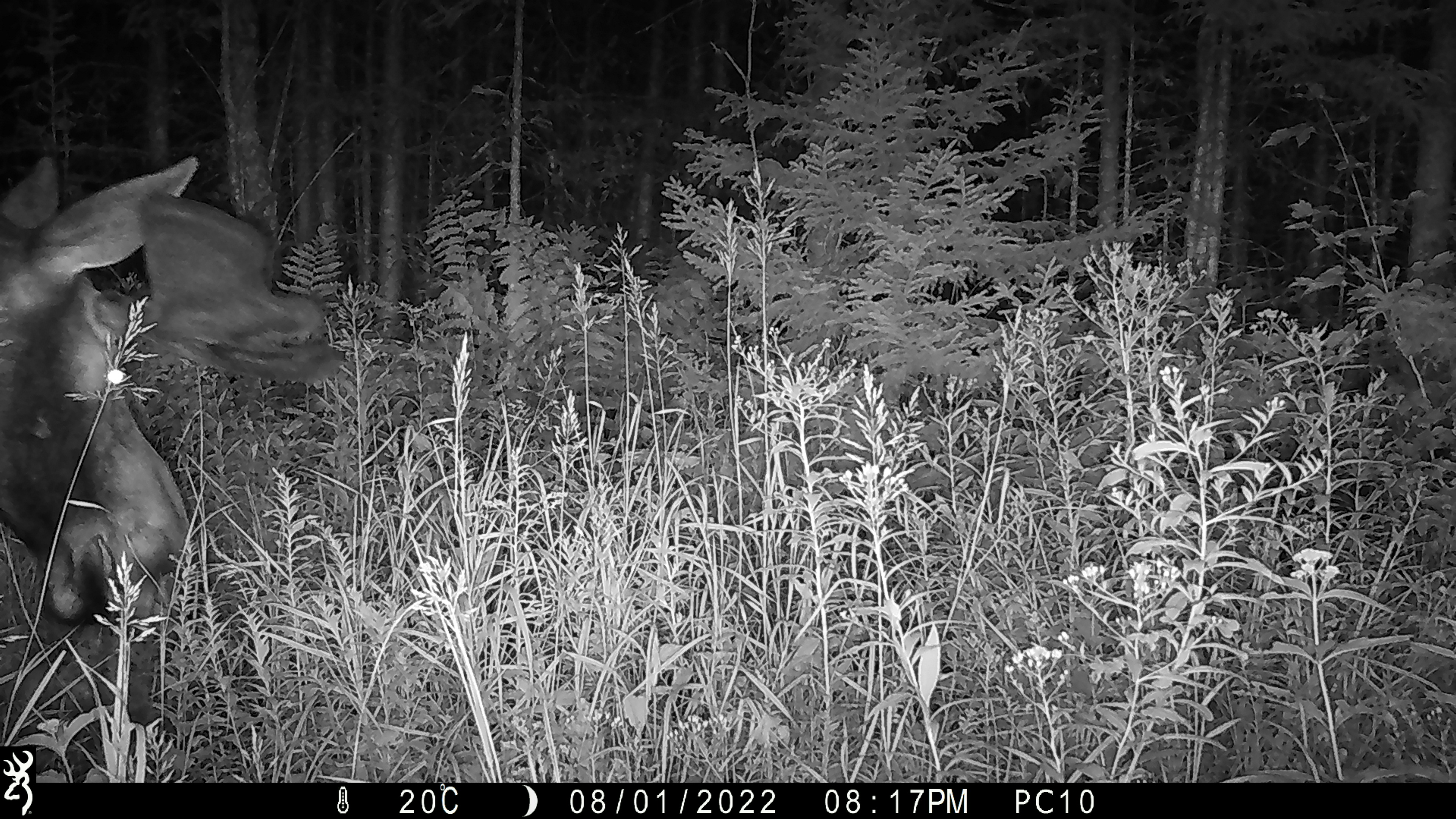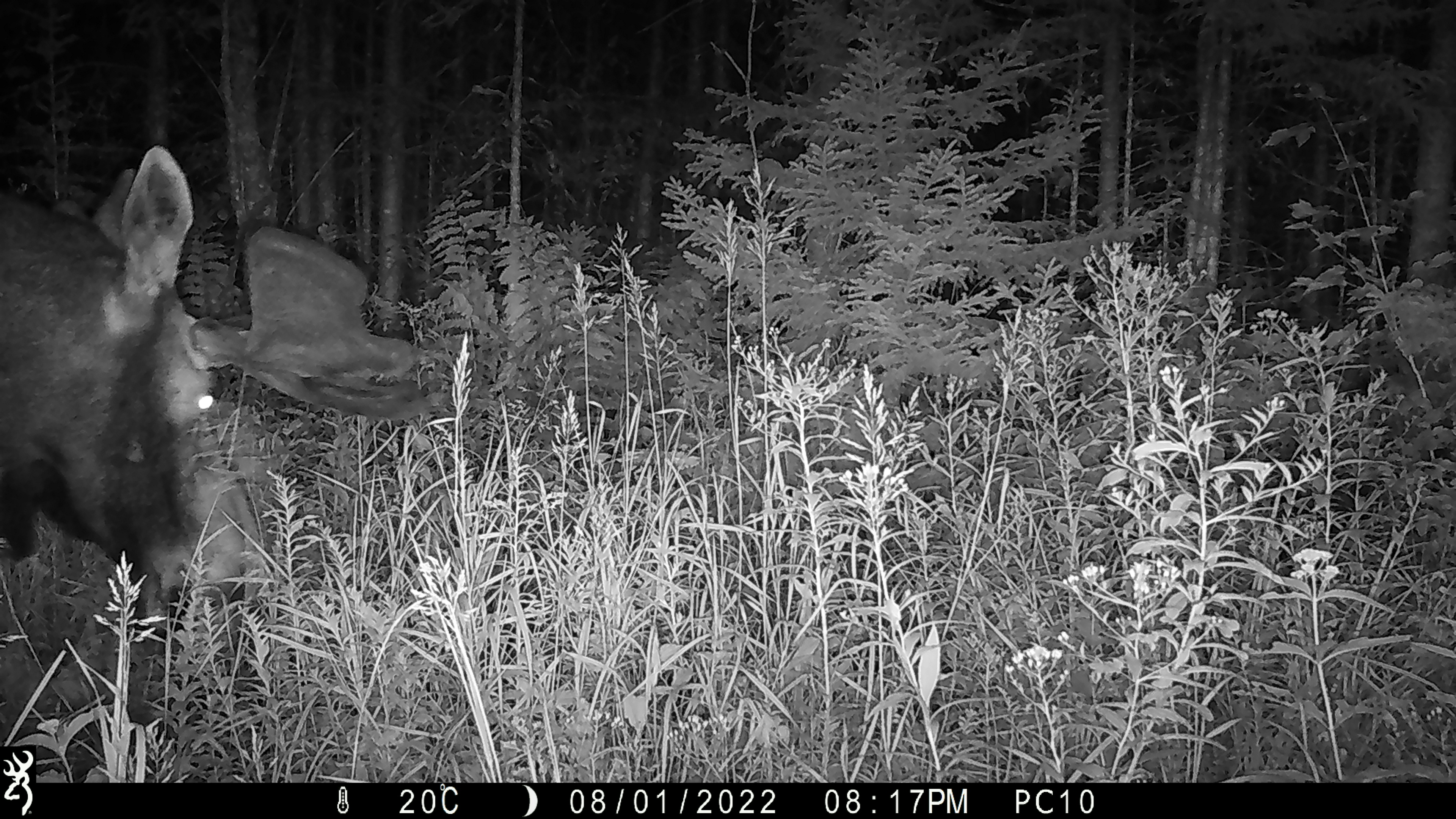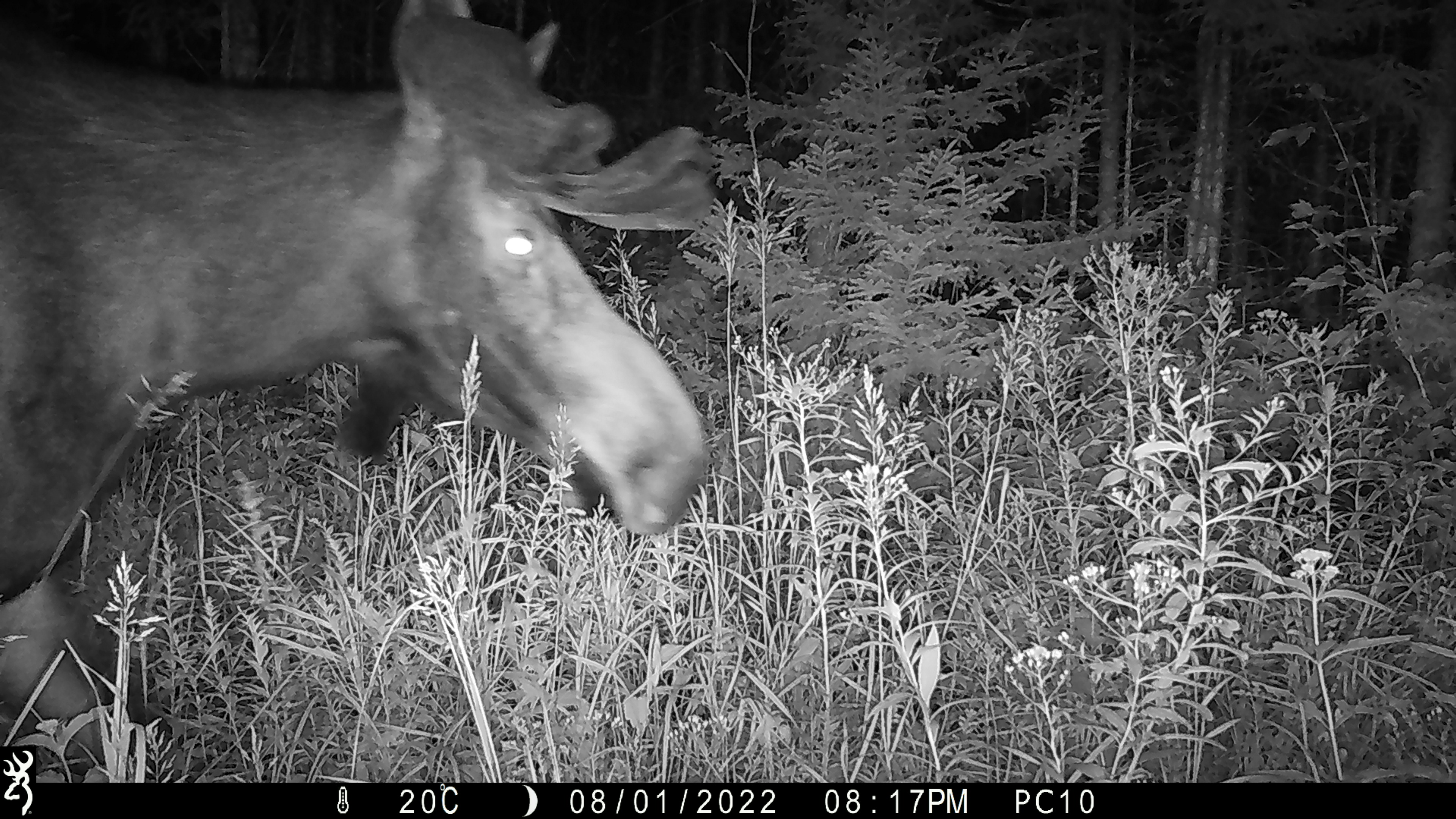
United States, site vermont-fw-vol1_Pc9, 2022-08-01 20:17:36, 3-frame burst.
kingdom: Animalia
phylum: Chordata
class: Mammalia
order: Artiodactyla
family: Cervidae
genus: Alces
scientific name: Alces alces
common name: moose